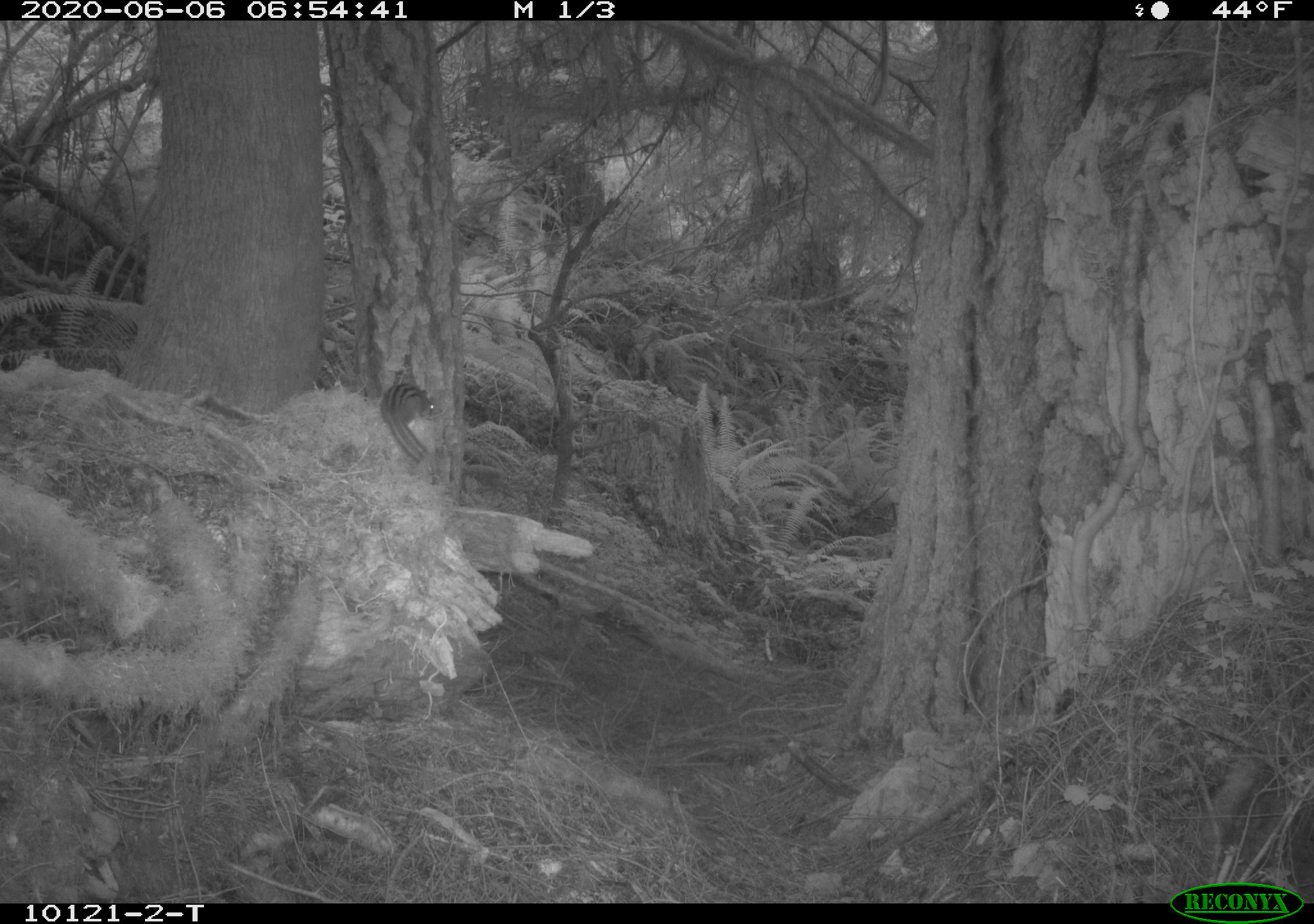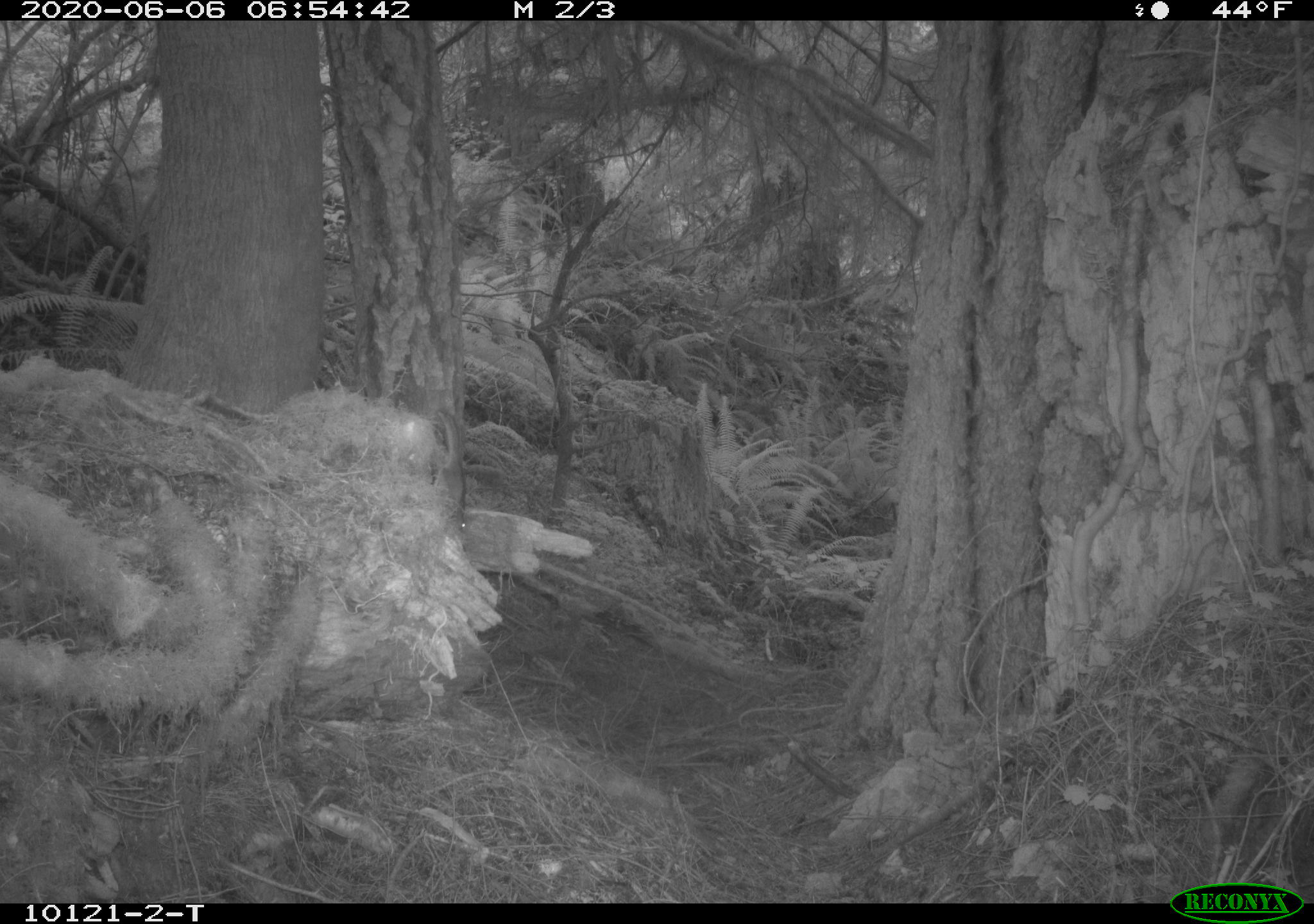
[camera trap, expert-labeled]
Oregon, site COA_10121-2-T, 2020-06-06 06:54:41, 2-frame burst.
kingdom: Animalia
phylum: Chordata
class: Mammalia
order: Rodentia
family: Sciuridae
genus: Neotamias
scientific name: Neotamias townsendii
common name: townsend's chipmunk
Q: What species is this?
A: Townsend's chipmunk (Neotamias townsendii).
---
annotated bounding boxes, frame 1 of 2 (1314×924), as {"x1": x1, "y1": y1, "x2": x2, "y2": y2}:
townsend's chipmunk: {"x1": 375, "y1": 372, "x2": 439, "y2": 465}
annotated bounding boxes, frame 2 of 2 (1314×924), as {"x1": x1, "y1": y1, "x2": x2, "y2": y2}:
townsend's chipmunk: {"x1": 434, "y1": 408, "x2": 467, "y2": 533}